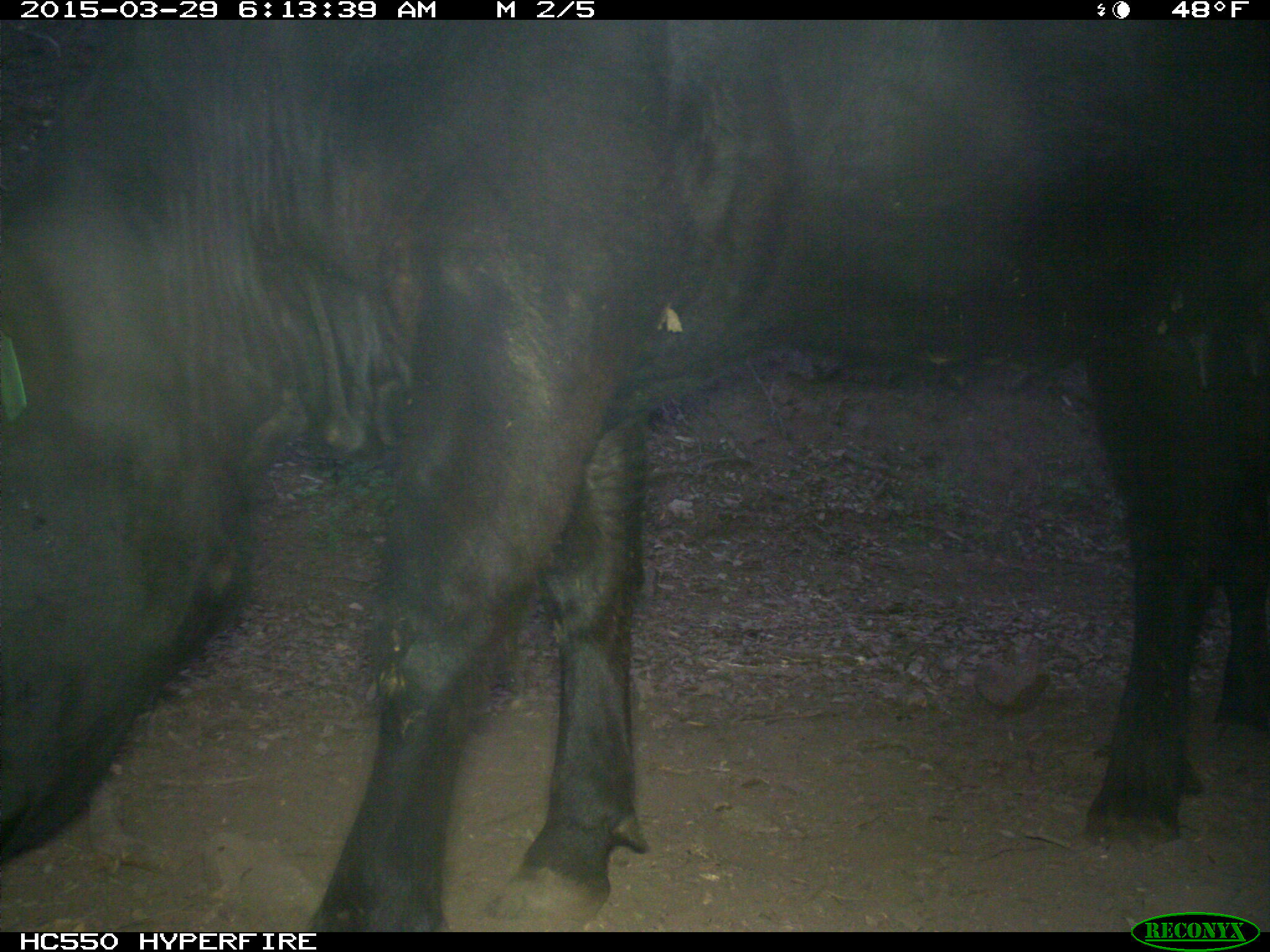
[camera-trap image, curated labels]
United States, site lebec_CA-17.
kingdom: Animalia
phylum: Chordata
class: Mammalia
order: Artiodactyla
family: Bovidae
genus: Bos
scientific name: Bos taurus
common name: domestic cow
Bos taurus (domestic cow).